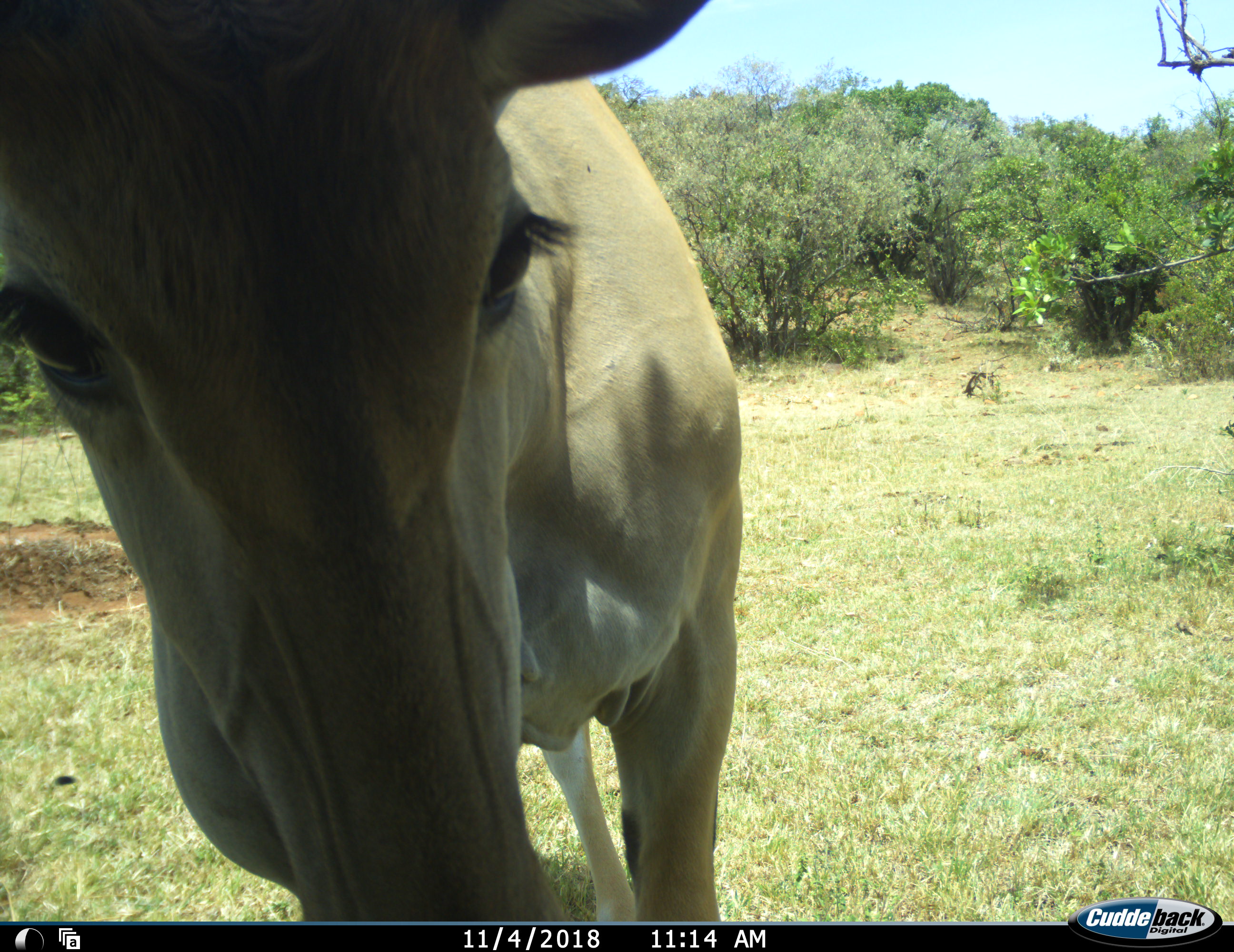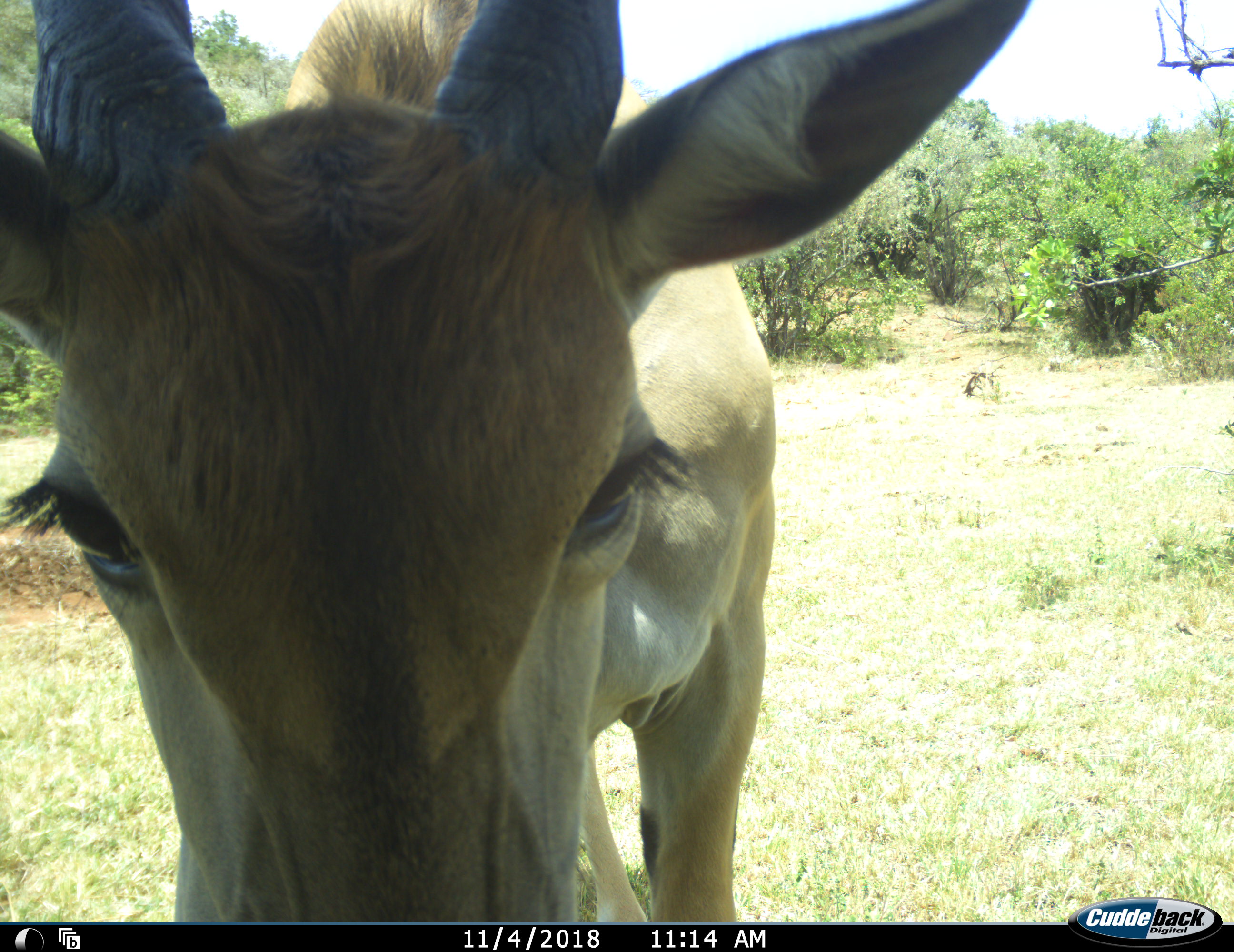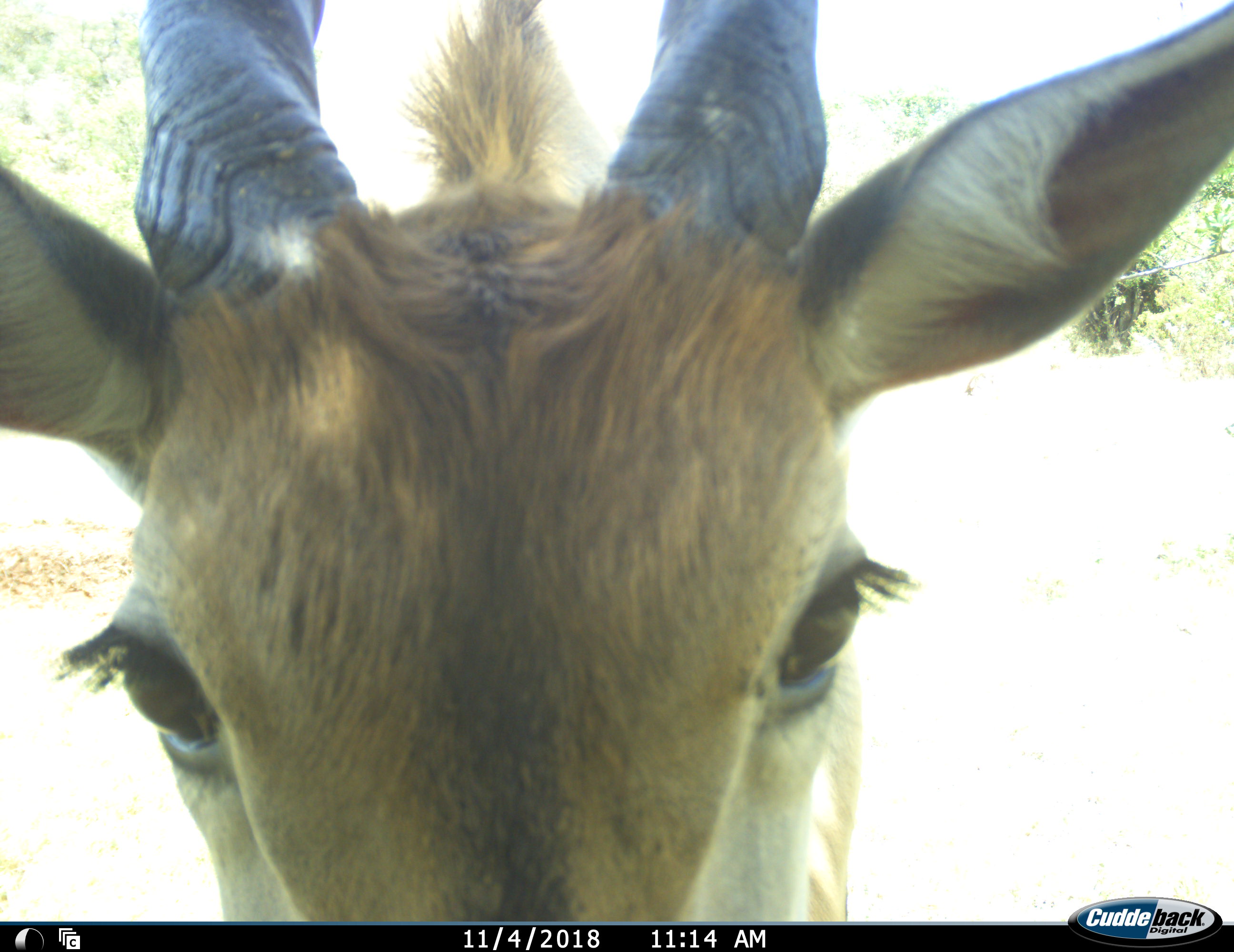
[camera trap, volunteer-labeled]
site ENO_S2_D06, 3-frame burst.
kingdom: Animalia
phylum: Chordata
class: Mammalia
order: Artiodactyla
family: Bovidae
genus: Tragelaphus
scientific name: Tragelaphus oryx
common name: eland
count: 1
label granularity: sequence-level